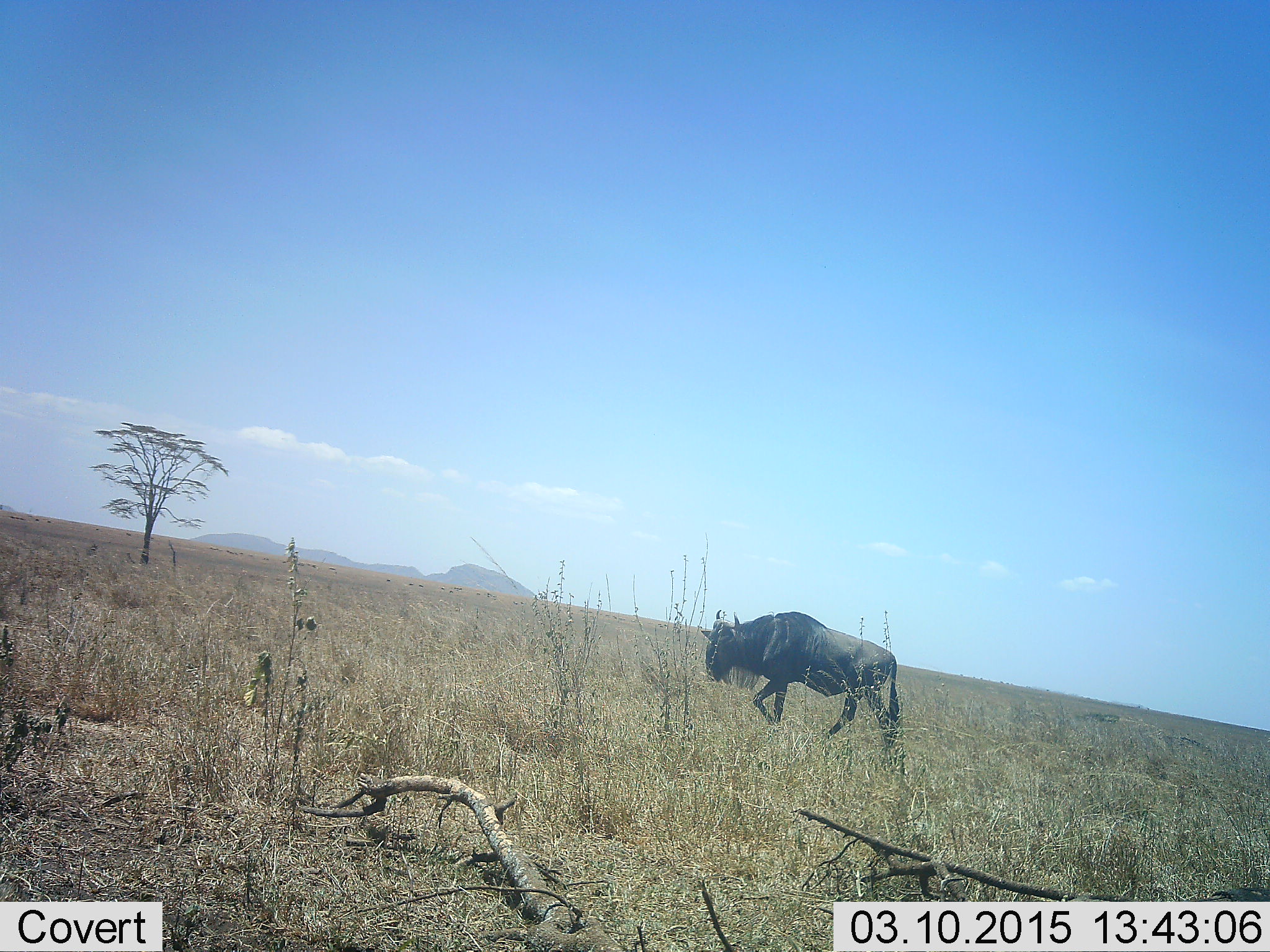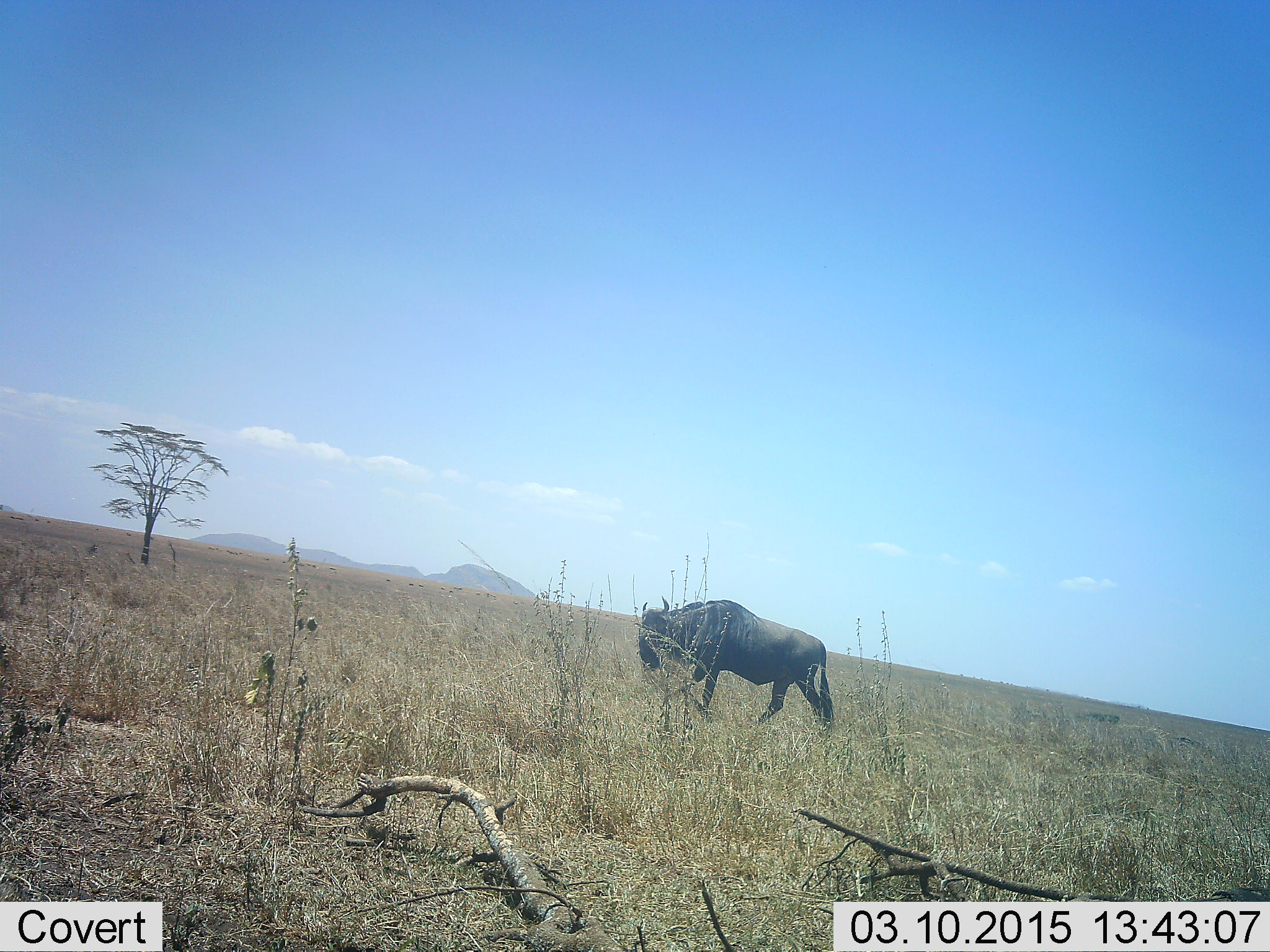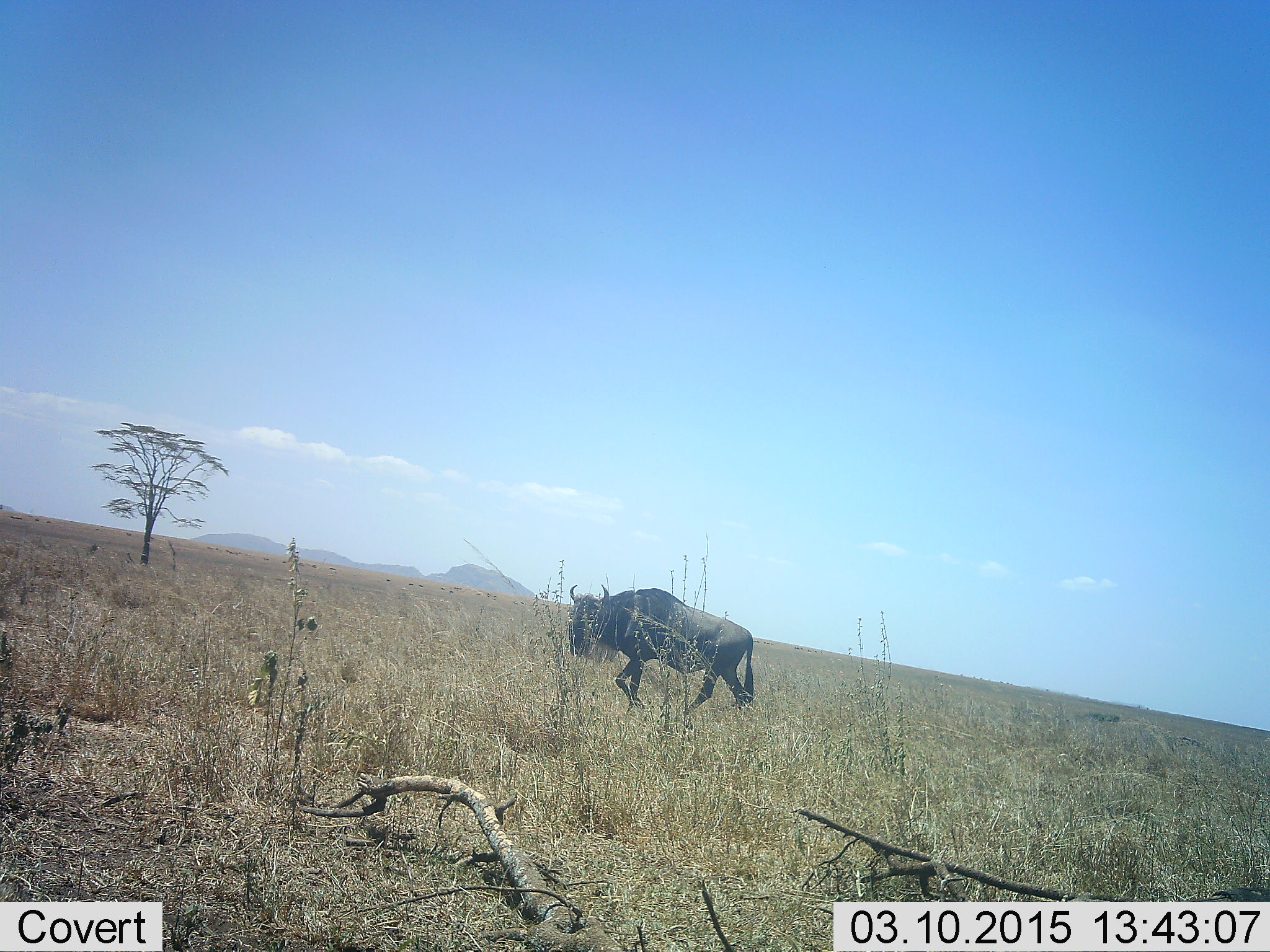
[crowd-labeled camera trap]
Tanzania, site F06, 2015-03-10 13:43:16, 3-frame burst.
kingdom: Animalia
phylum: Chordata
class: Mammalia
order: Artiodactyla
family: Bovidae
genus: Connochaetes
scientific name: Connochaetes taurinus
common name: blue wildebeest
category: wildebeest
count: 1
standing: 0%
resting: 0%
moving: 100%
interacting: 0%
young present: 0%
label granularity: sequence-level